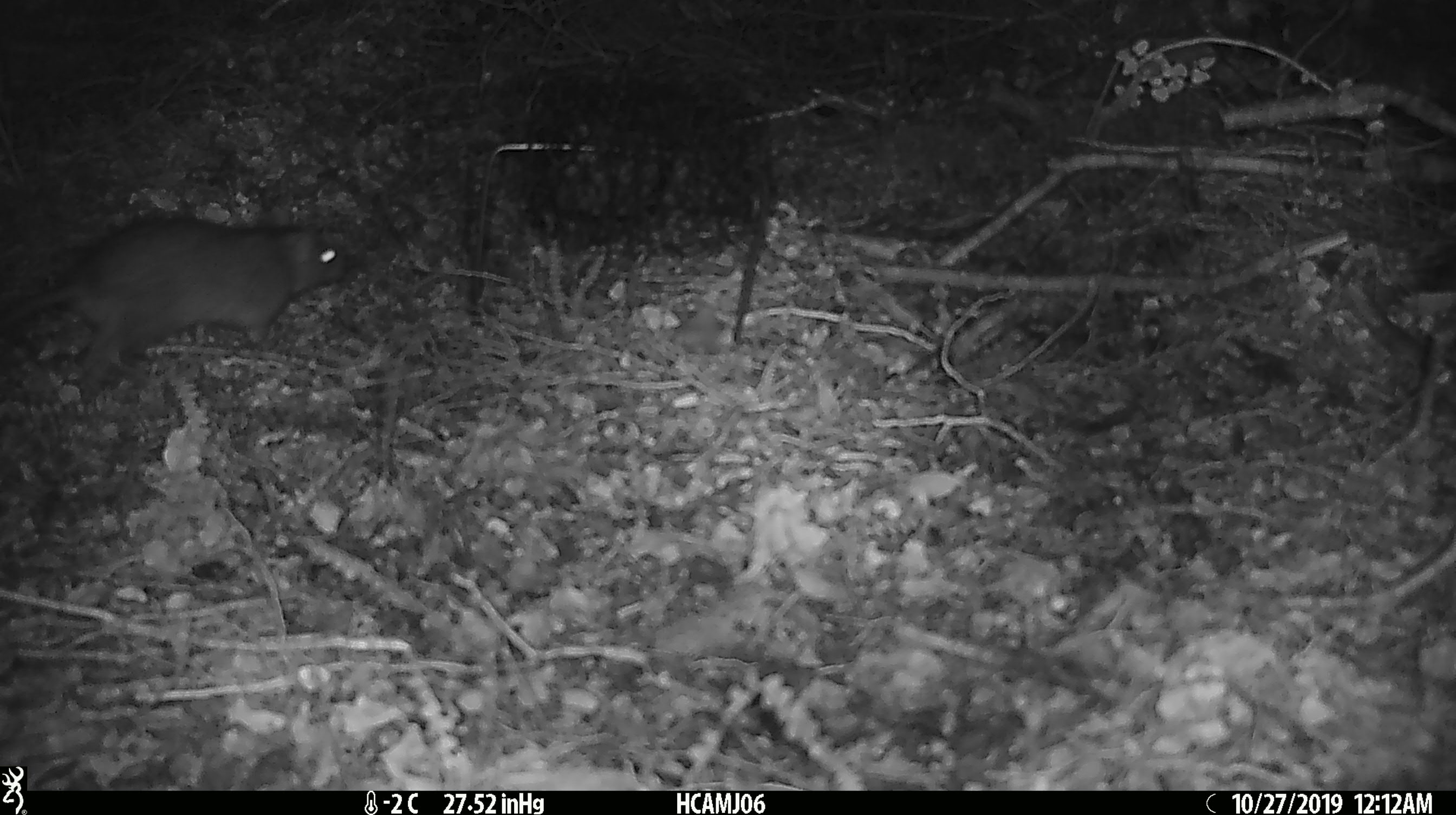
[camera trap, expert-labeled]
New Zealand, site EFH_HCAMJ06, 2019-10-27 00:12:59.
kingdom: Animalia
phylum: Chordata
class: Mammalia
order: Rodentia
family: Muridae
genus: Rattus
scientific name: Rattus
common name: rat